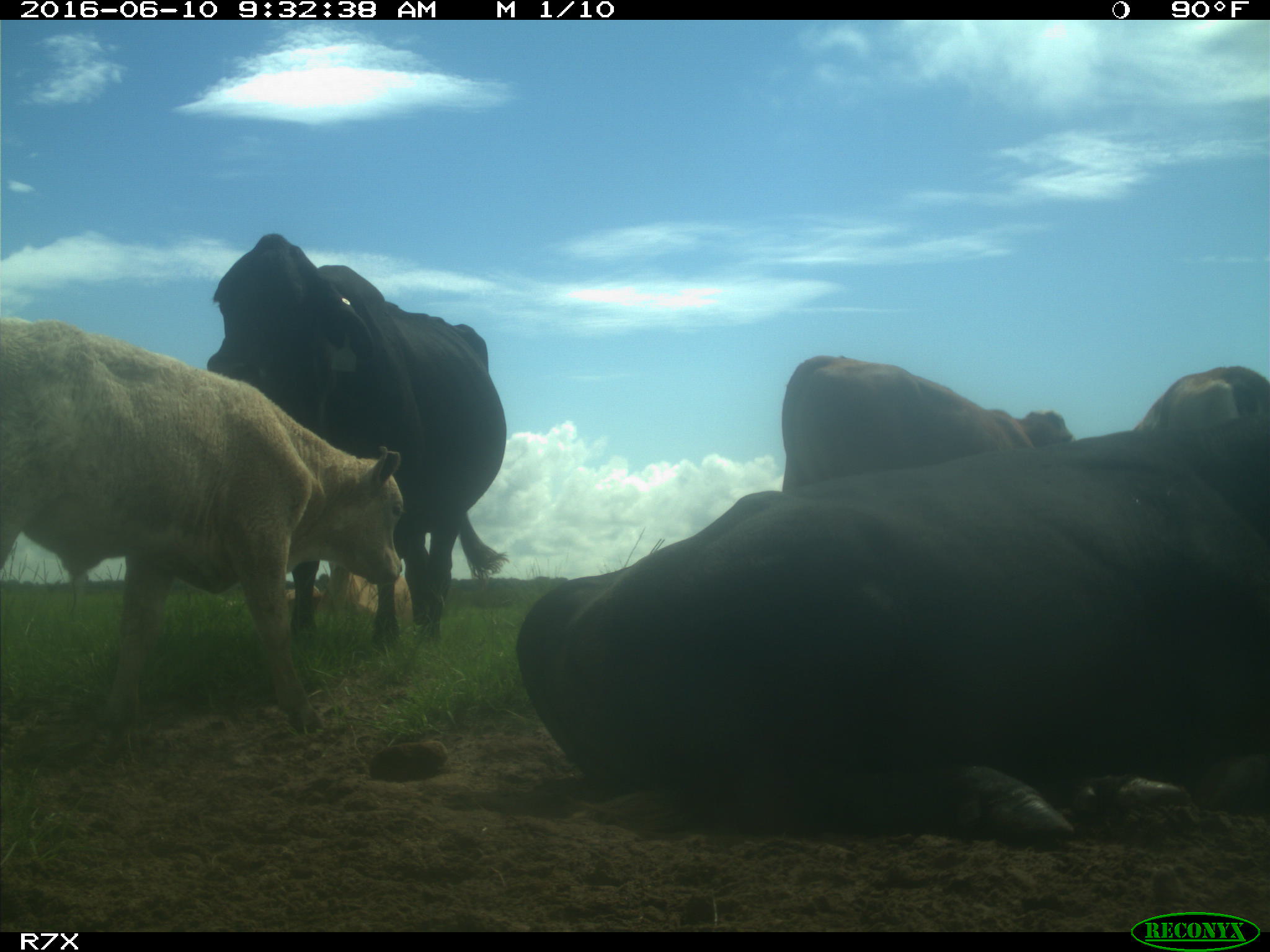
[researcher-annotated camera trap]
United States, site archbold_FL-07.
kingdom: Animalia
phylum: Chordata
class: Mammalia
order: Artiodactyla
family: Bovidae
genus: Bos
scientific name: Bos taurus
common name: domestic cow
Bos taurus (domestic cow).